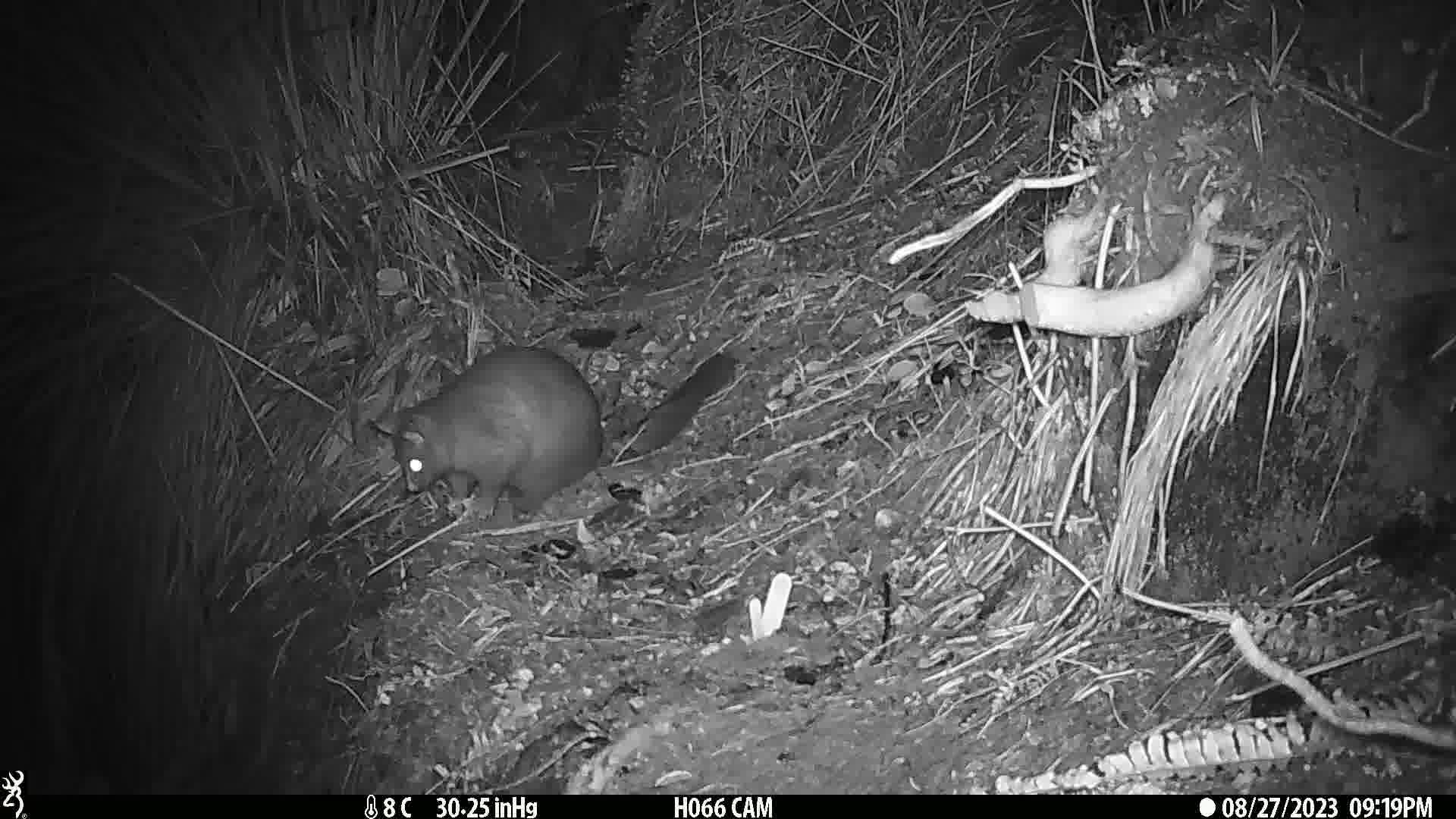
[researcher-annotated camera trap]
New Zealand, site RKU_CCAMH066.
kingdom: Animalia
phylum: Chordata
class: Mammalia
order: Diprotodontia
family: Phalangeridae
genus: Trichosurus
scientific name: Trichosurus vulpecula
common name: common brushtail possum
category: possum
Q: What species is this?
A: Possum (common brushtail possum) (Trichosurus vulpecula).